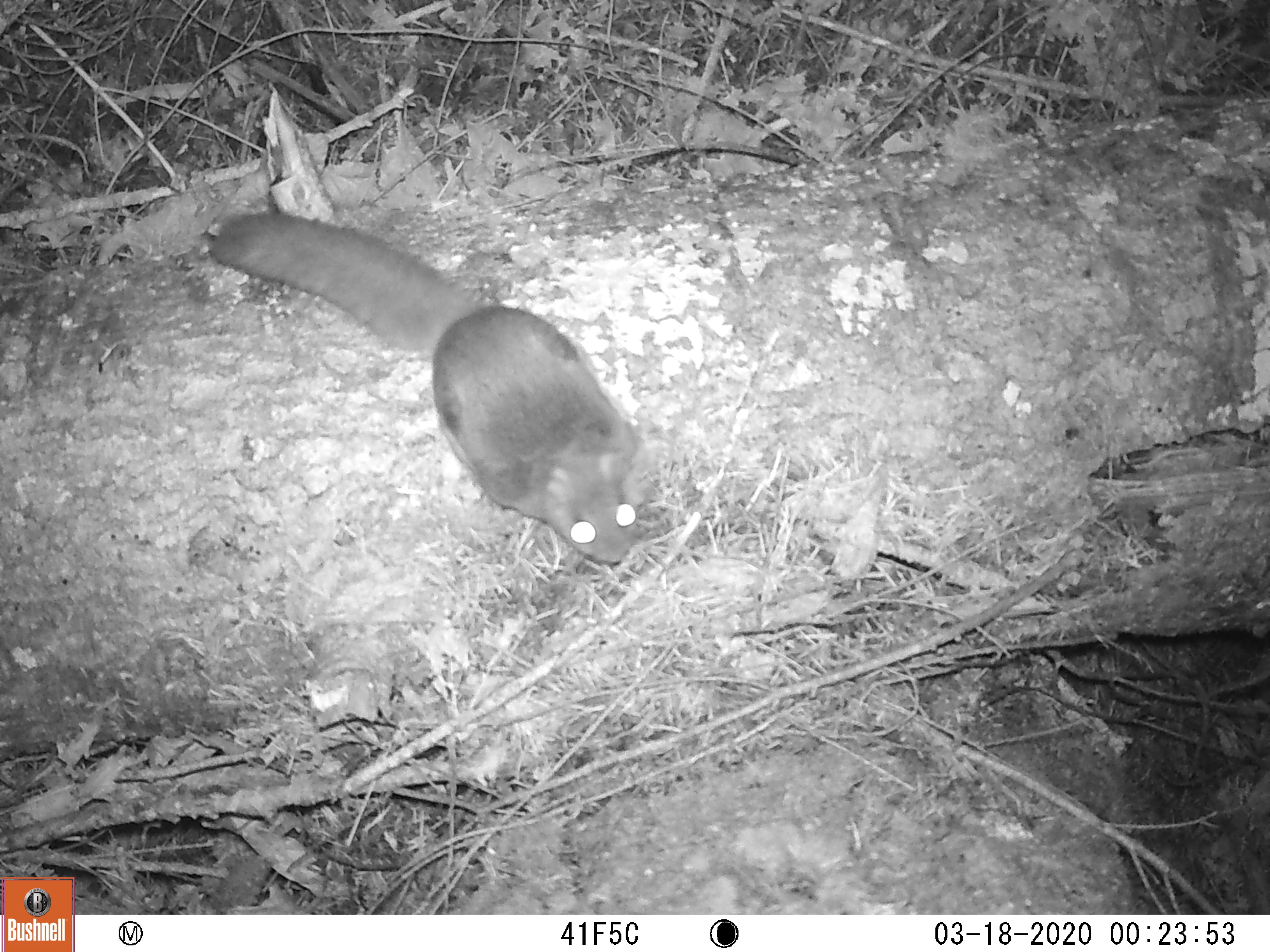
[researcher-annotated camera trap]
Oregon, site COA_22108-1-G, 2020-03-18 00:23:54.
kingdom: Animalia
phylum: Chordata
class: Mammalia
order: Rodentia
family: Sciuridae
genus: Glaucomys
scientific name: Glaucomys oregonensis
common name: humboldt's flying squirrel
Humboldt's flying squirrel (Glaucomys oregonensis).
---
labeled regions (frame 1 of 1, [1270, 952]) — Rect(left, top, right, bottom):
humboldt's flying squirrel: Rect(190, 193, 667, 589)